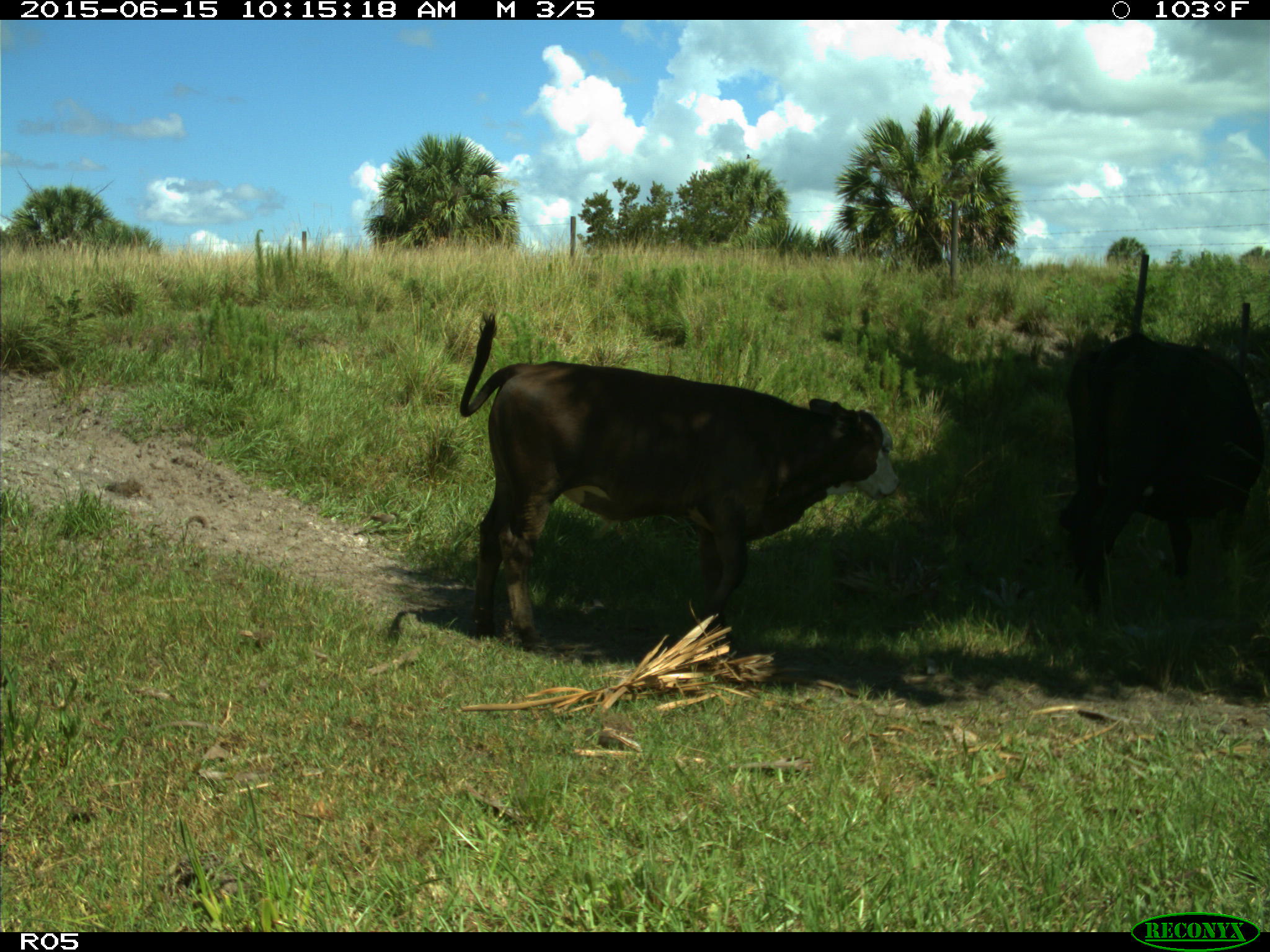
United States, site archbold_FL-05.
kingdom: Animalia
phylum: Chordata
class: Mammalia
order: Artiodactyla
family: Bovidae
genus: Bos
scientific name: Bos taurus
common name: domestic cow